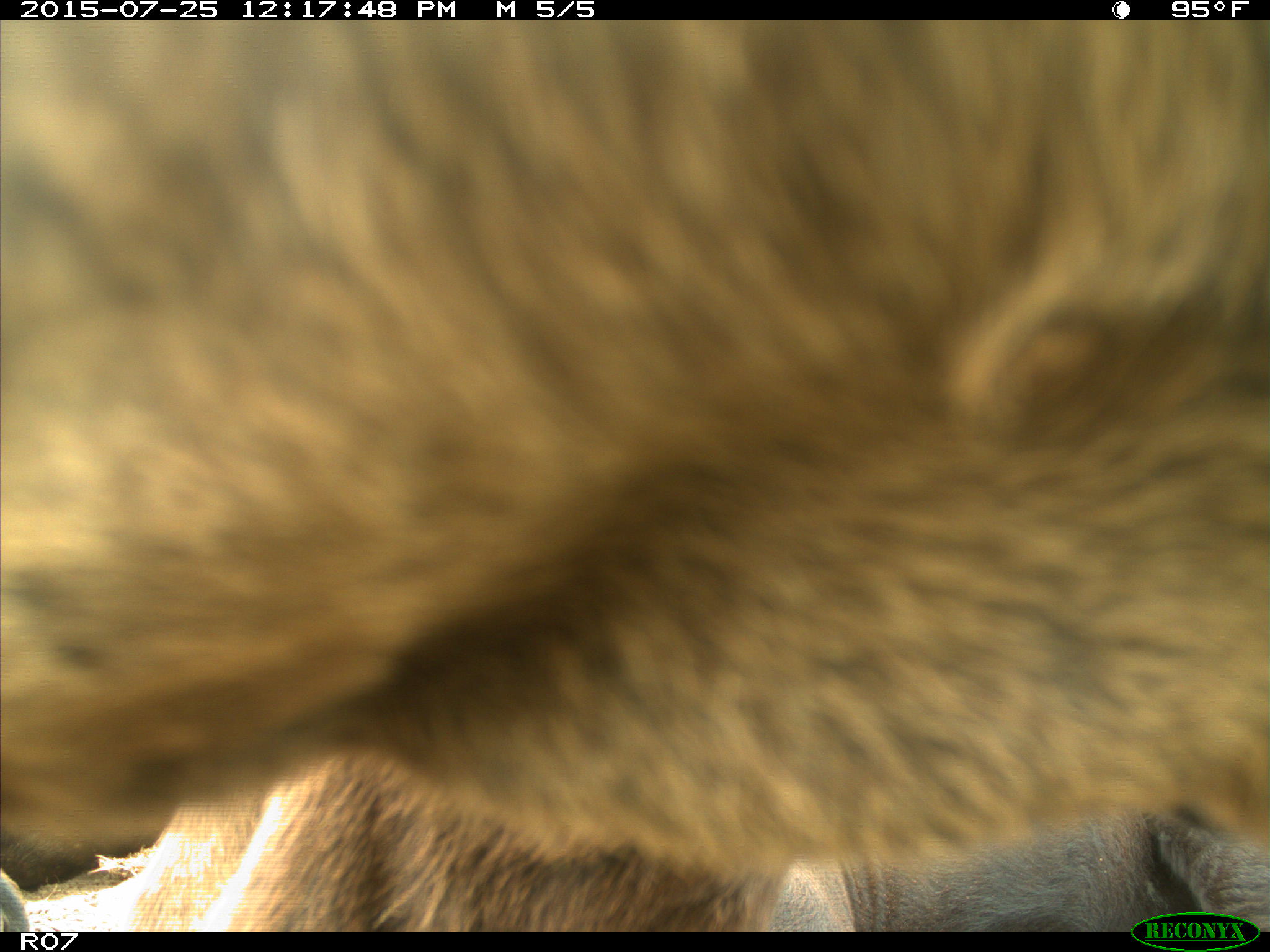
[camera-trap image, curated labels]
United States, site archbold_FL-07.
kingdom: Animalia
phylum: Chordata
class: Mammalia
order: Artiodactyla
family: Bovidae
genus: Bos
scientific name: Bos taurus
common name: domestic cow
Bos taurus (domestic cow).